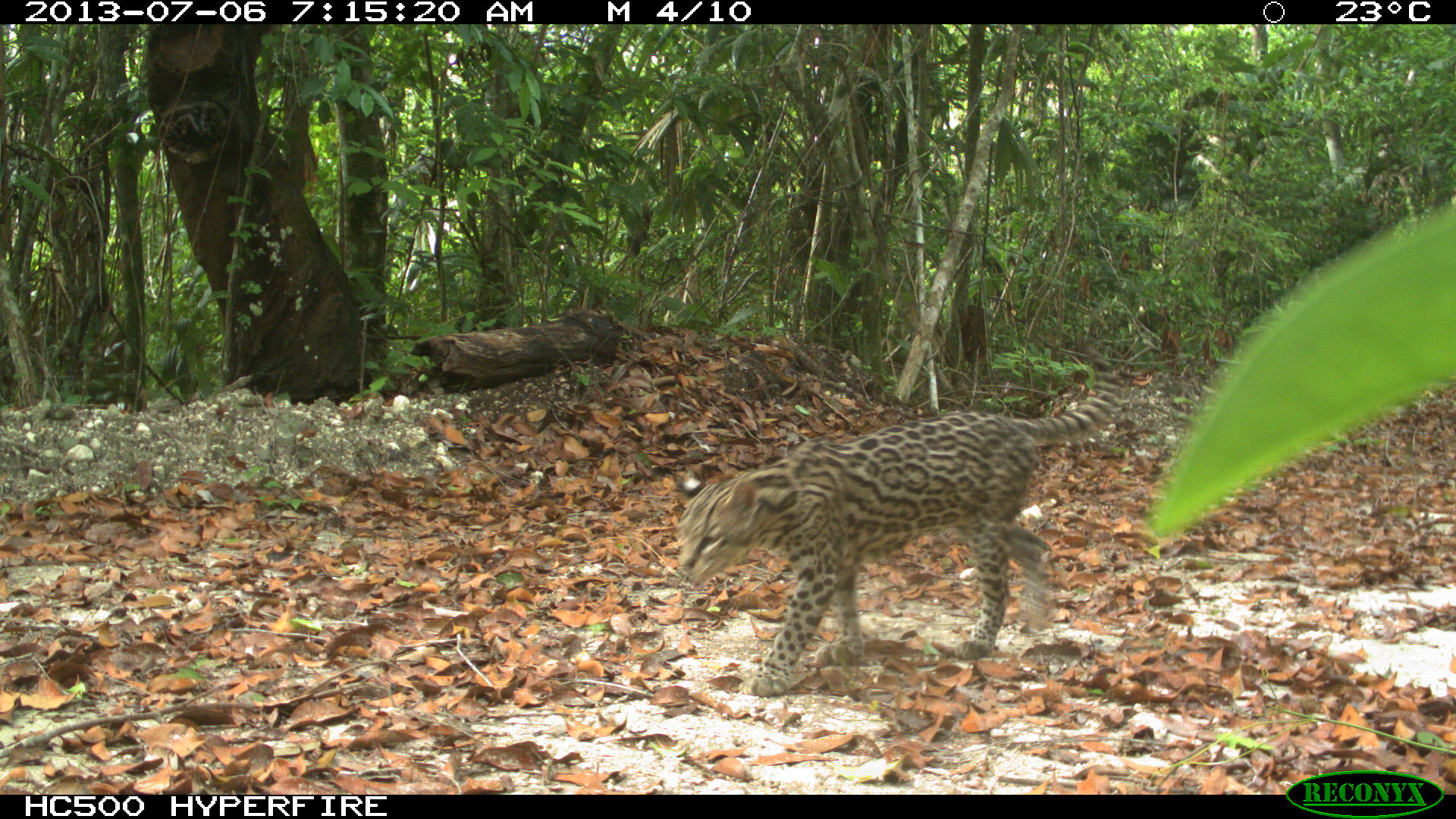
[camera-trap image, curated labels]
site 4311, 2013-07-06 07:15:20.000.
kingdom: Animalia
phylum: Chordata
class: Mammalia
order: Carnivora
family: Felidae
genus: Leopardus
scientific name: Leopardus pardalis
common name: ocelot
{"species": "Leopardus pardalis (ocelot)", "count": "1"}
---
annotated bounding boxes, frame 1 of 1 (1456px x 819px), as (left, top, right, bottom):
leopardus pardalis: (676, 343, 1121, 698)